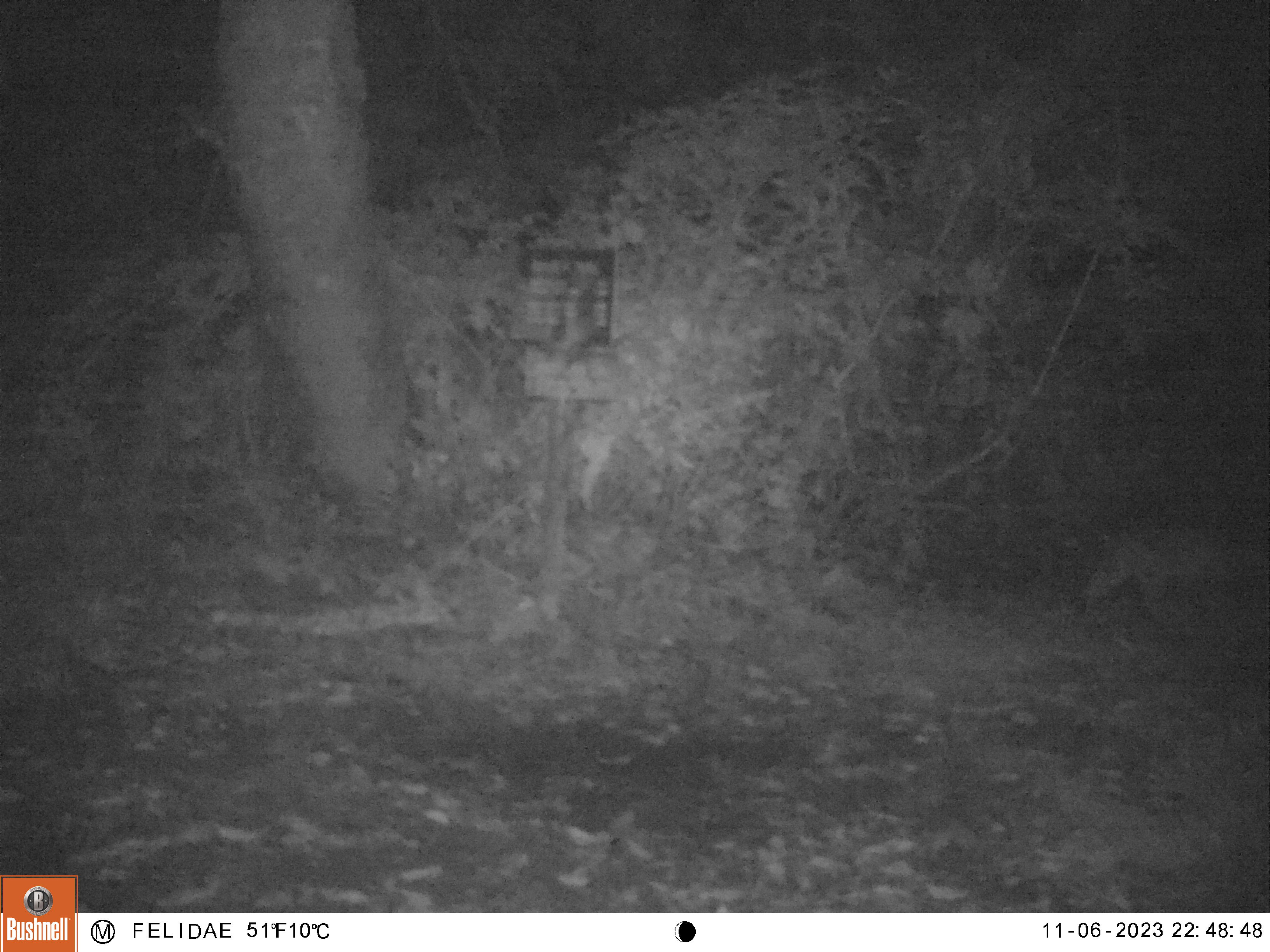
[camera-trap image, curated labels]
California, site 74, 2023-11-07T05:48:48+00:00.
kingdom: Animalia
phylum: Chordata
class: Mammalia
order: Carnivora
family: Felidae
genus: Lynx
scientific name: Lynx rufus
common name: bobcat